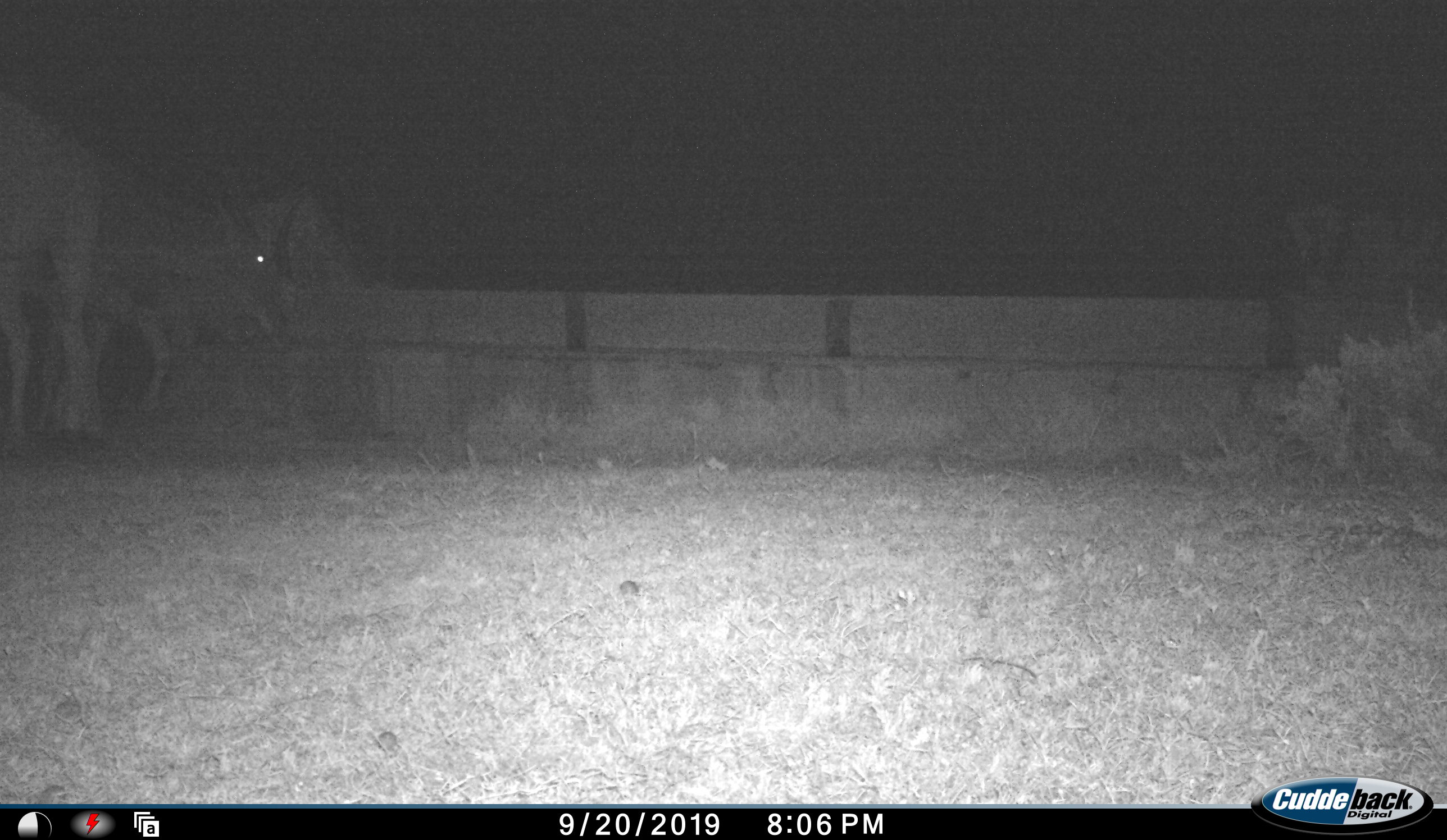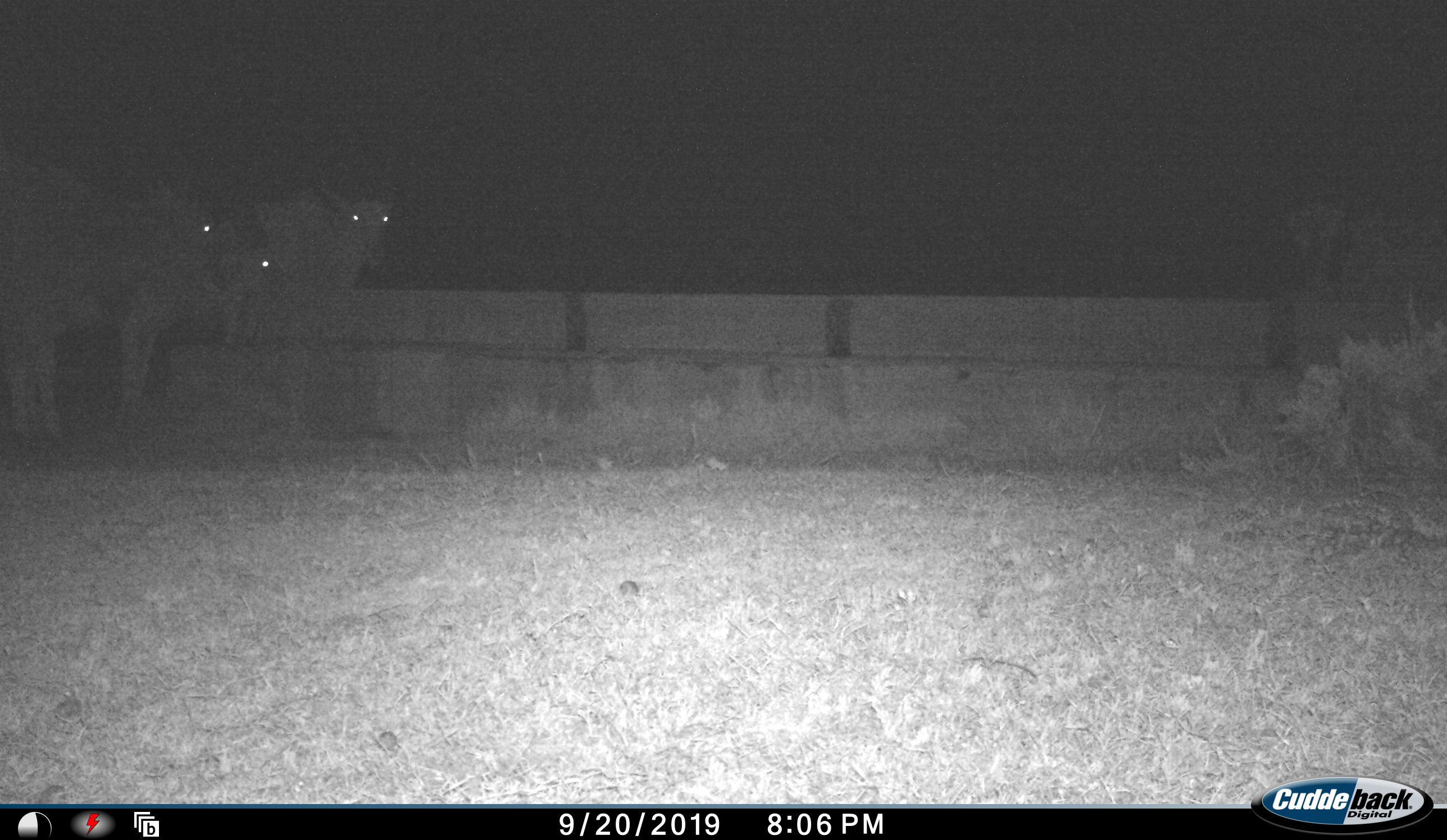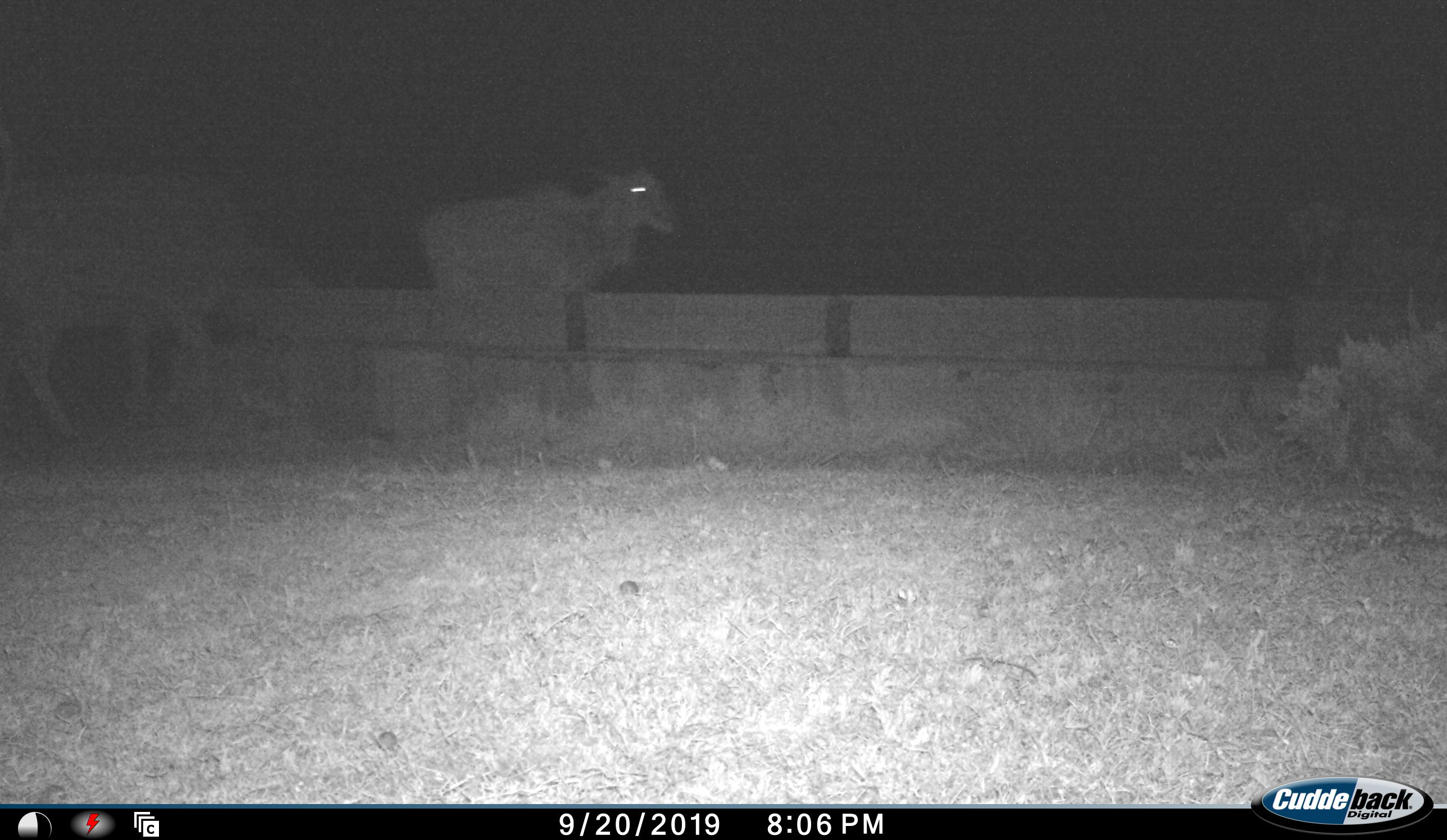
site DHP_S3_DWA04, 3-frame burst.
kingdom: Animalia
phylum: Chordata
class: Mammalia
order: Artiodactyla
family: Bovidae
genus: Tragelaphus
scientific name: Tragelaphus oryx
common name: eland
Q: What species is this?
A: Eland (Tragelaphus oryx).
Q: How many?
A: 3.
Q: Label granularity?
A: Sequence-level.